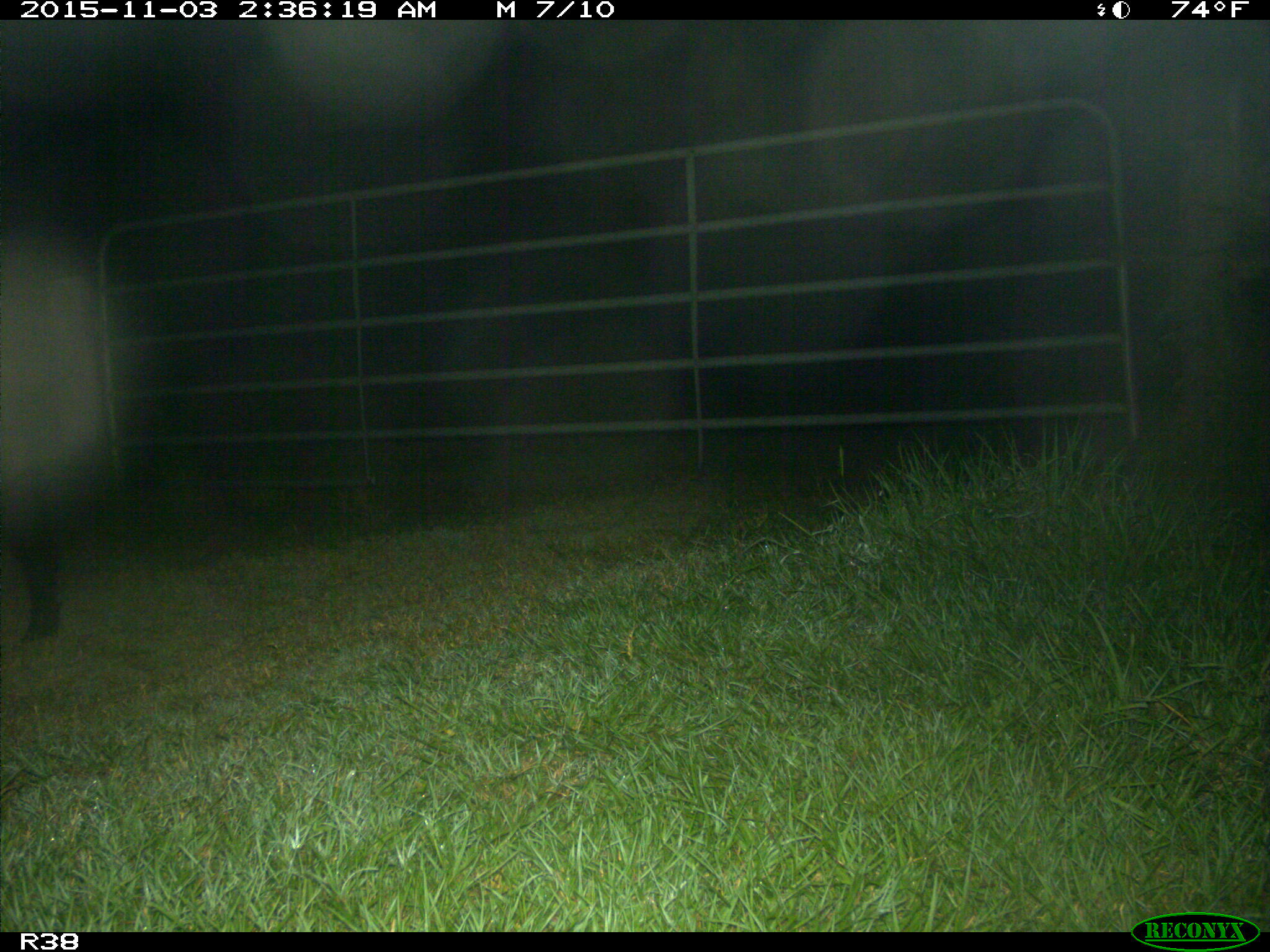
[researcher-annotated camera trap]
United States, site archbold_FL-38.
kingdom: Animalia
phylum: Chordata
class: Mammalia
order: Artiodactyla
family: Suidae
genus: Sus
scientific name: Sus scrofa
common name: wild boar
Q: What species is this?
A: Sus scrofa (wild boar).